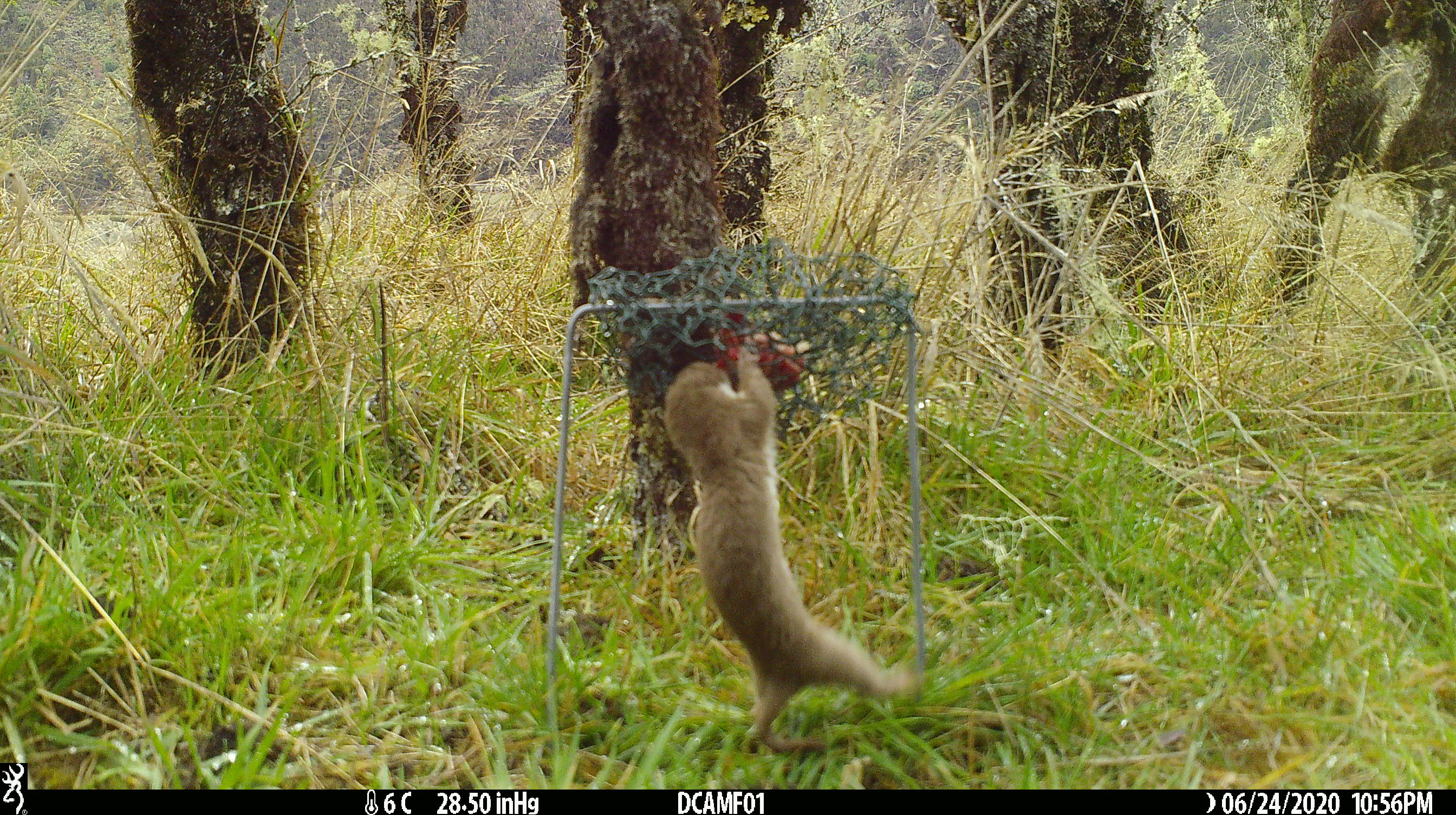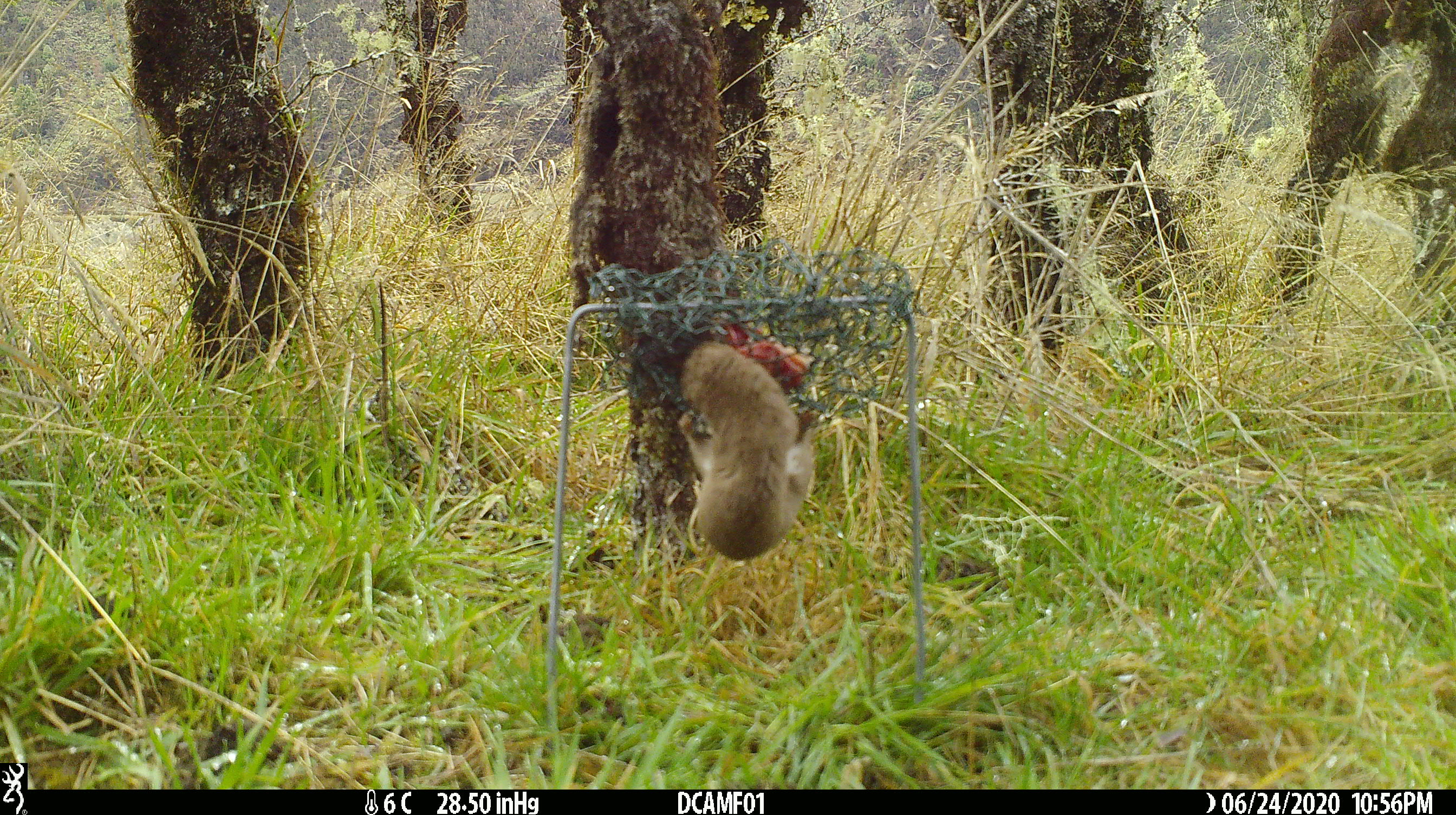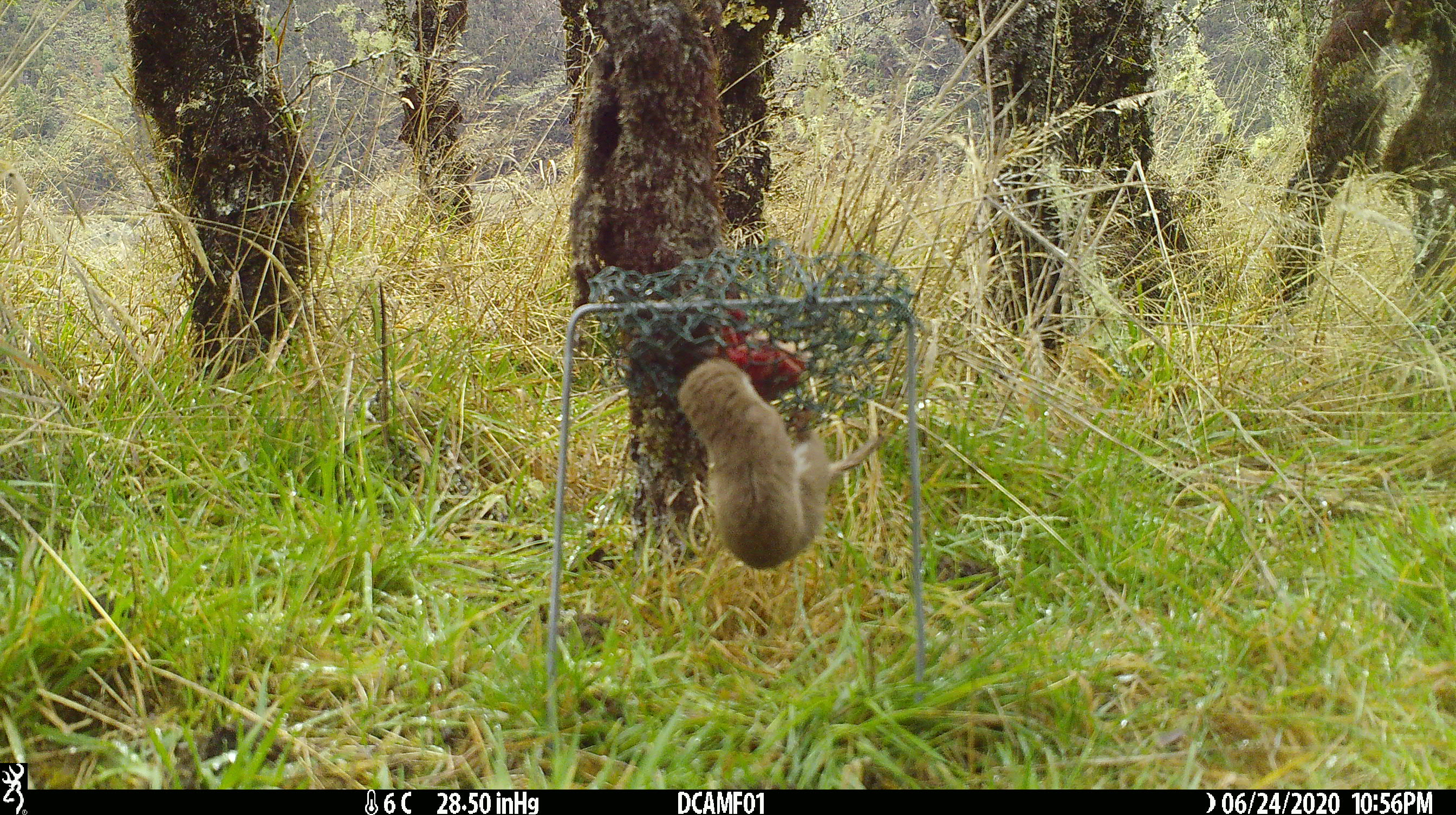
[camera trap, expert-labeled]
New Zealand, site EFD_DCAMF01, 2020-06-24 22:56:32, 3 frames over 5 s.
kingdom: Animalia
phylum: Chordata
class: Mammalia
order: Carnivora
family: Mustelidae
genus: Mustela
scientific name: Mustela nivalis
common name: least weasel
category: weasel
Weasel (least weasel) (Mustela nivalis).